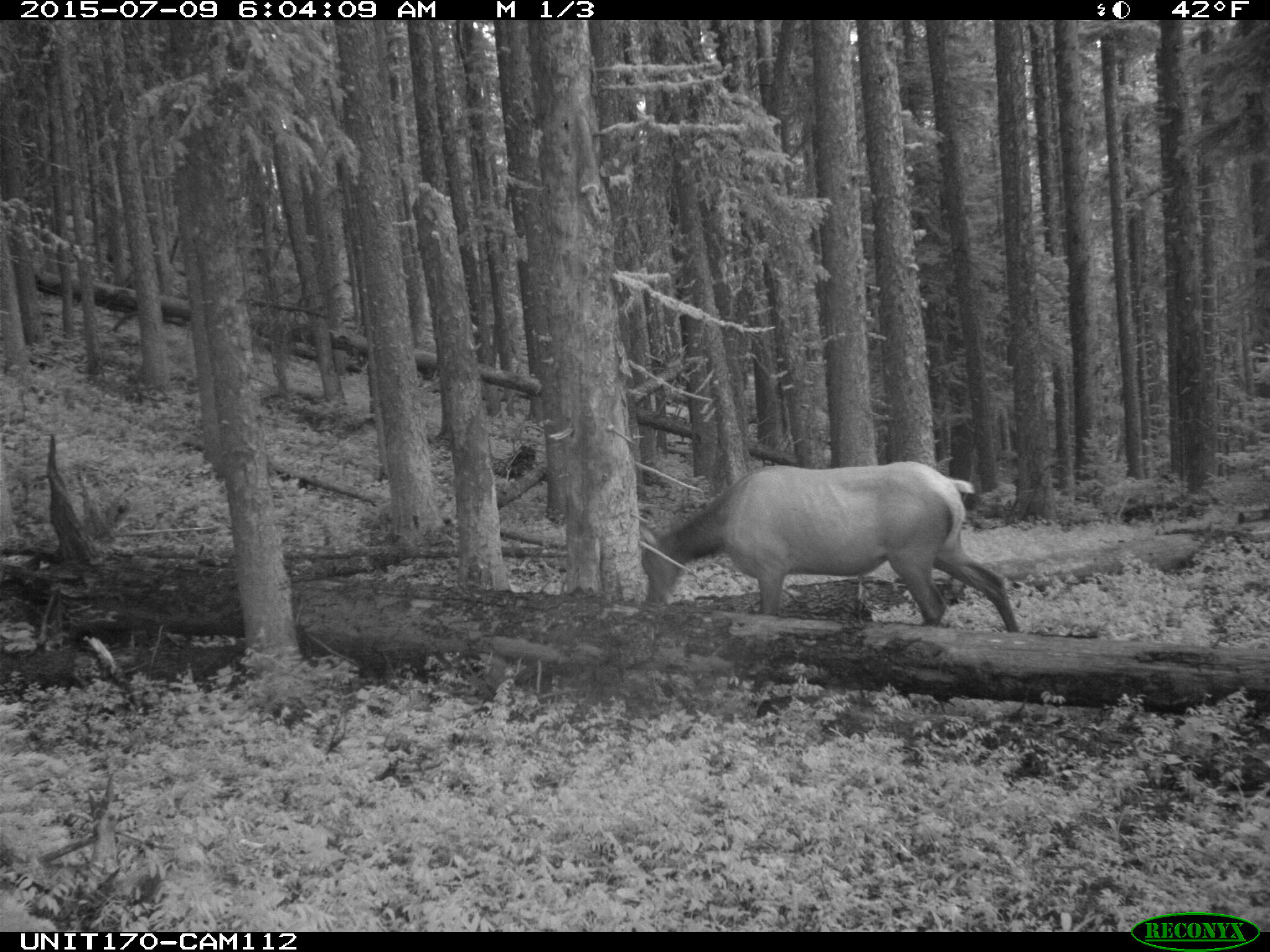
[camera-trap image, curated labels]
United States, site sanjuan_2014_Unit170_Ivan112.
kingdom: Animalia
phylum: Chordata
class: Mammalia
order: Artiodactyla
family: Cervidae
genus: Cervus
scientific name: Cervus elaphus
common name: red deer